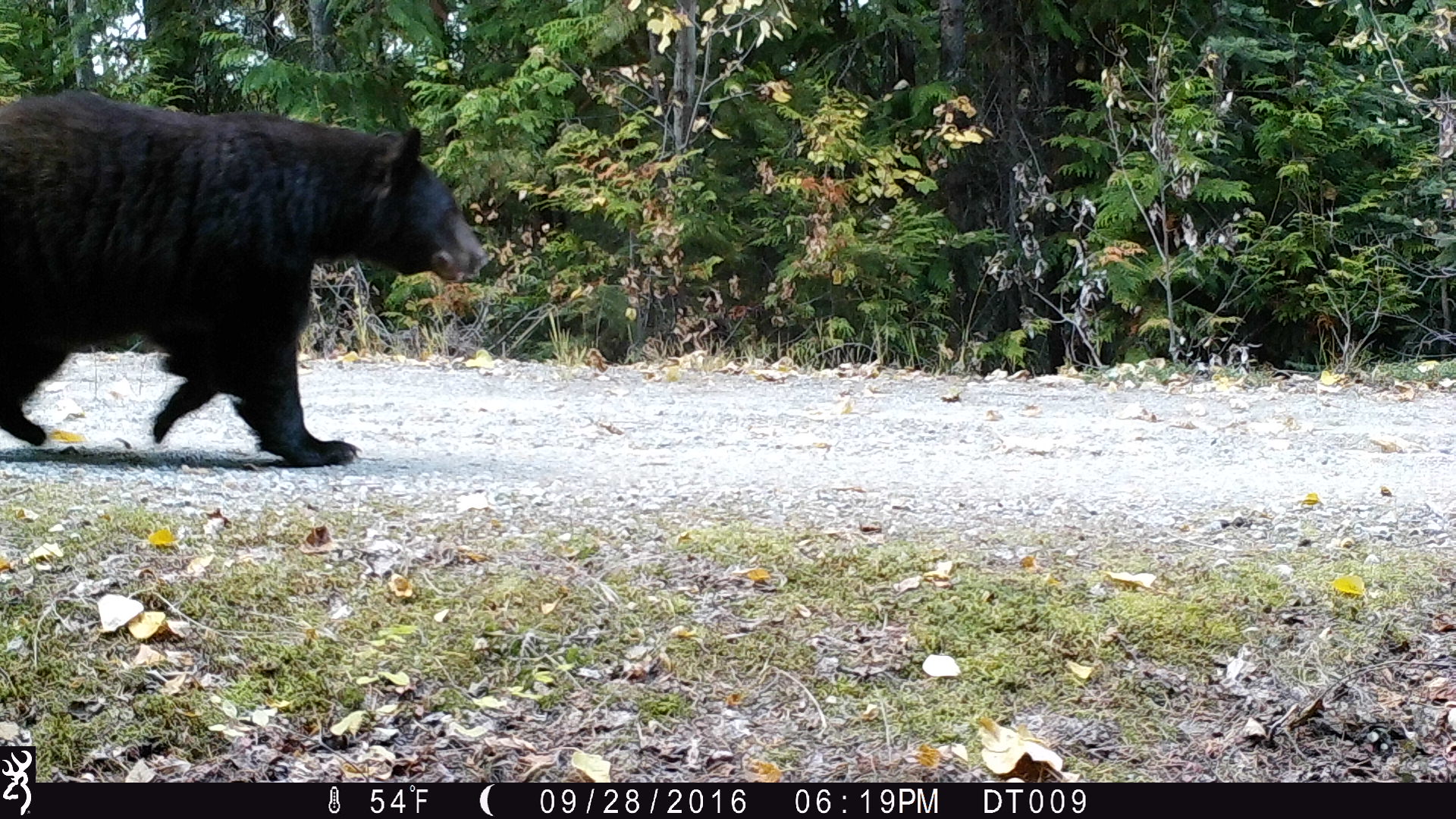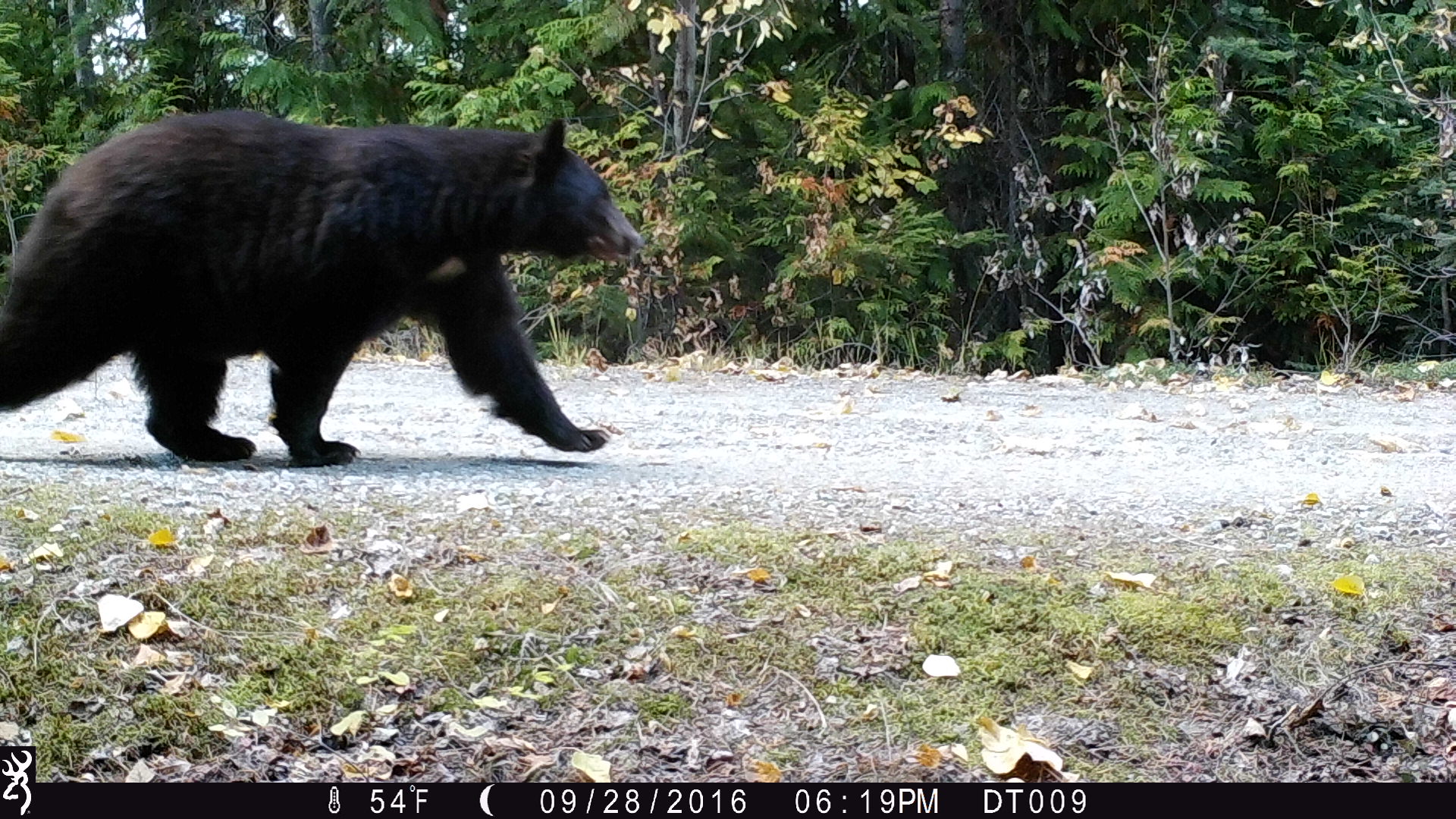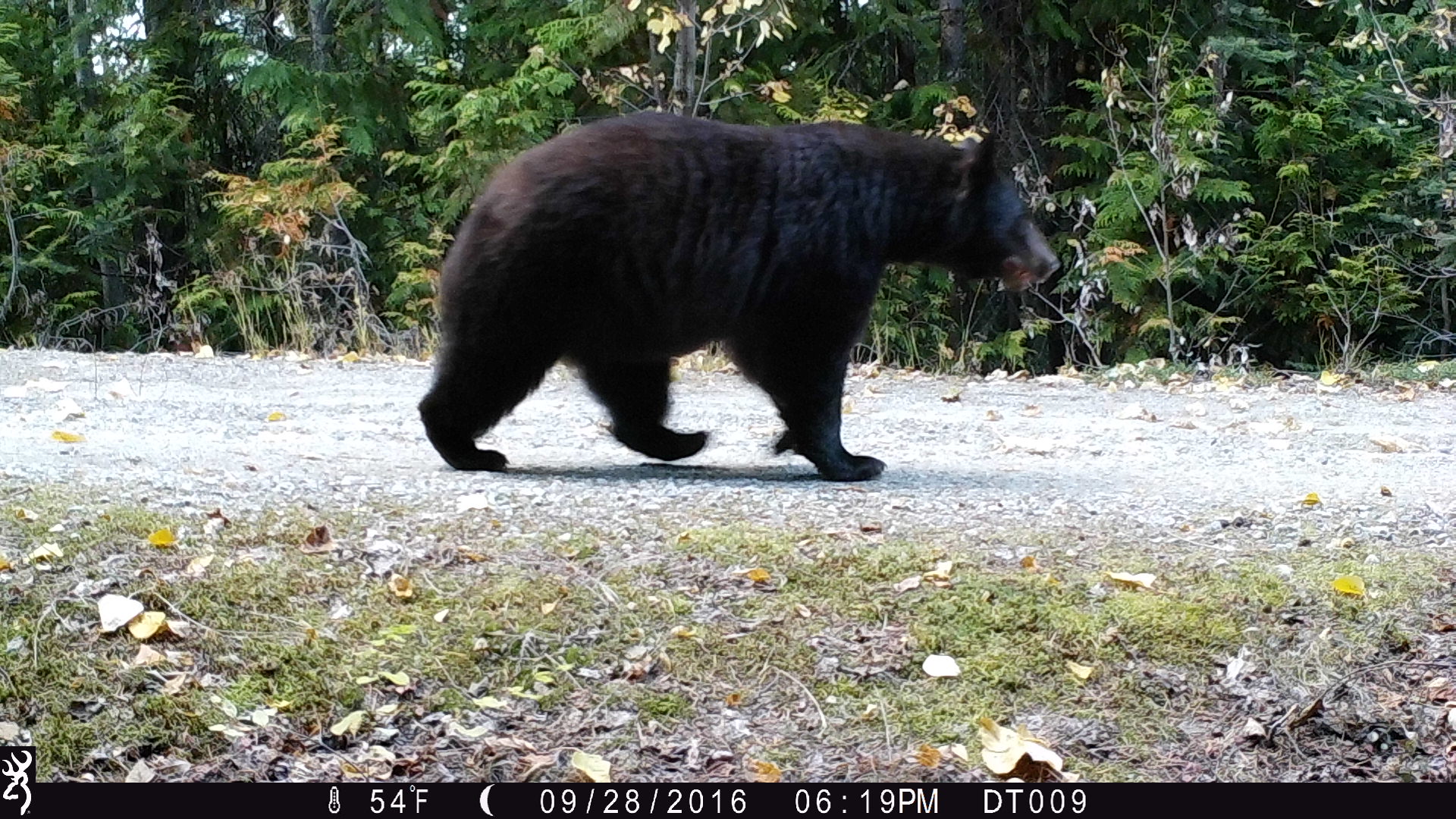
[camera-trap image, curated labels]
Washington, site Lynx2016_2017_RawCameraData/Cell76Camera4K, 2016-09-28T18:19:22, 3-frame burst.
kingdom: Animalia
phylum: Chordata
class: Mammalia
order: Carnivora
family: Ursidae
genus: Ursus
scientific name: Ursus americanus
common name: american black bear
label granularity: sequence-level